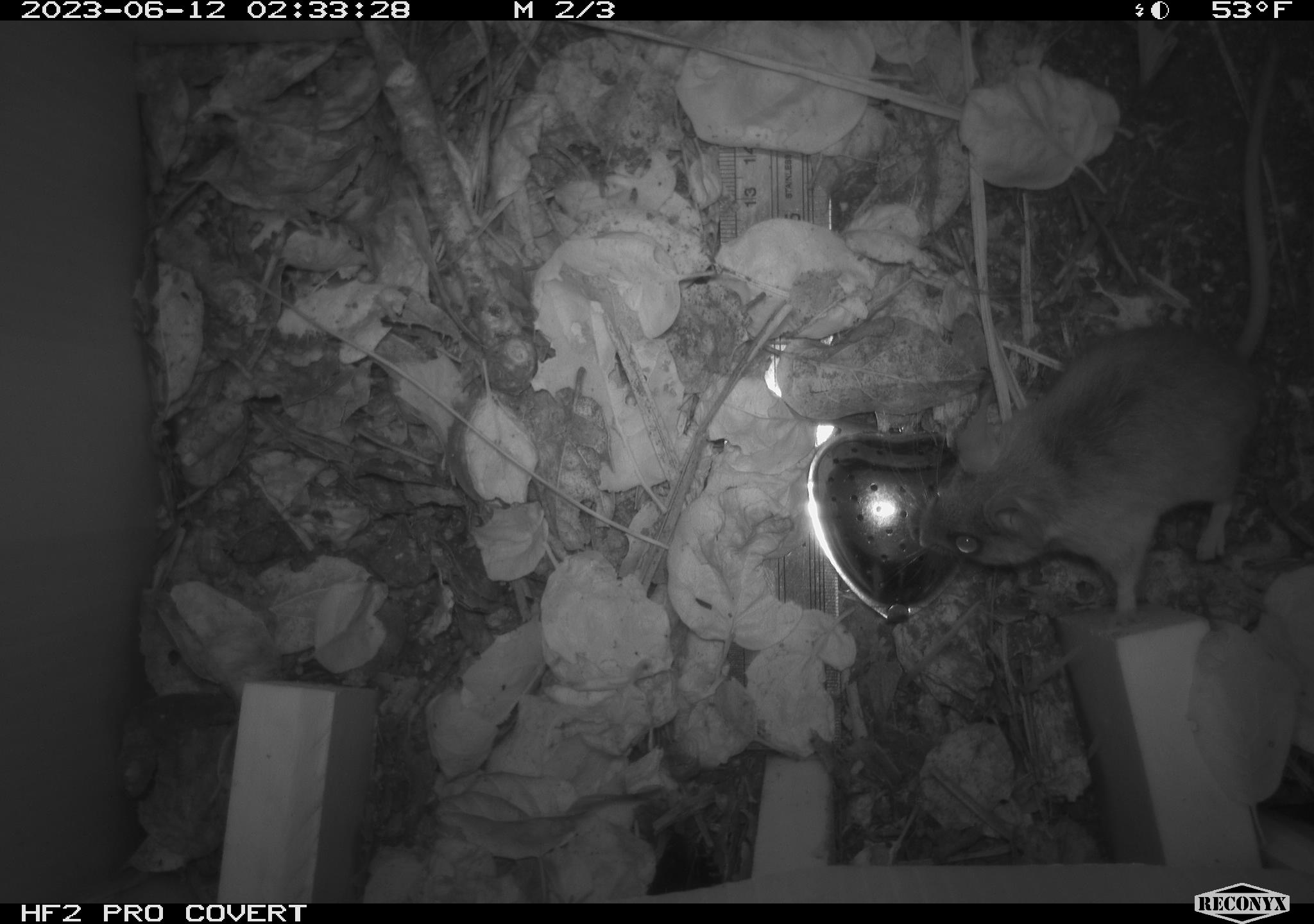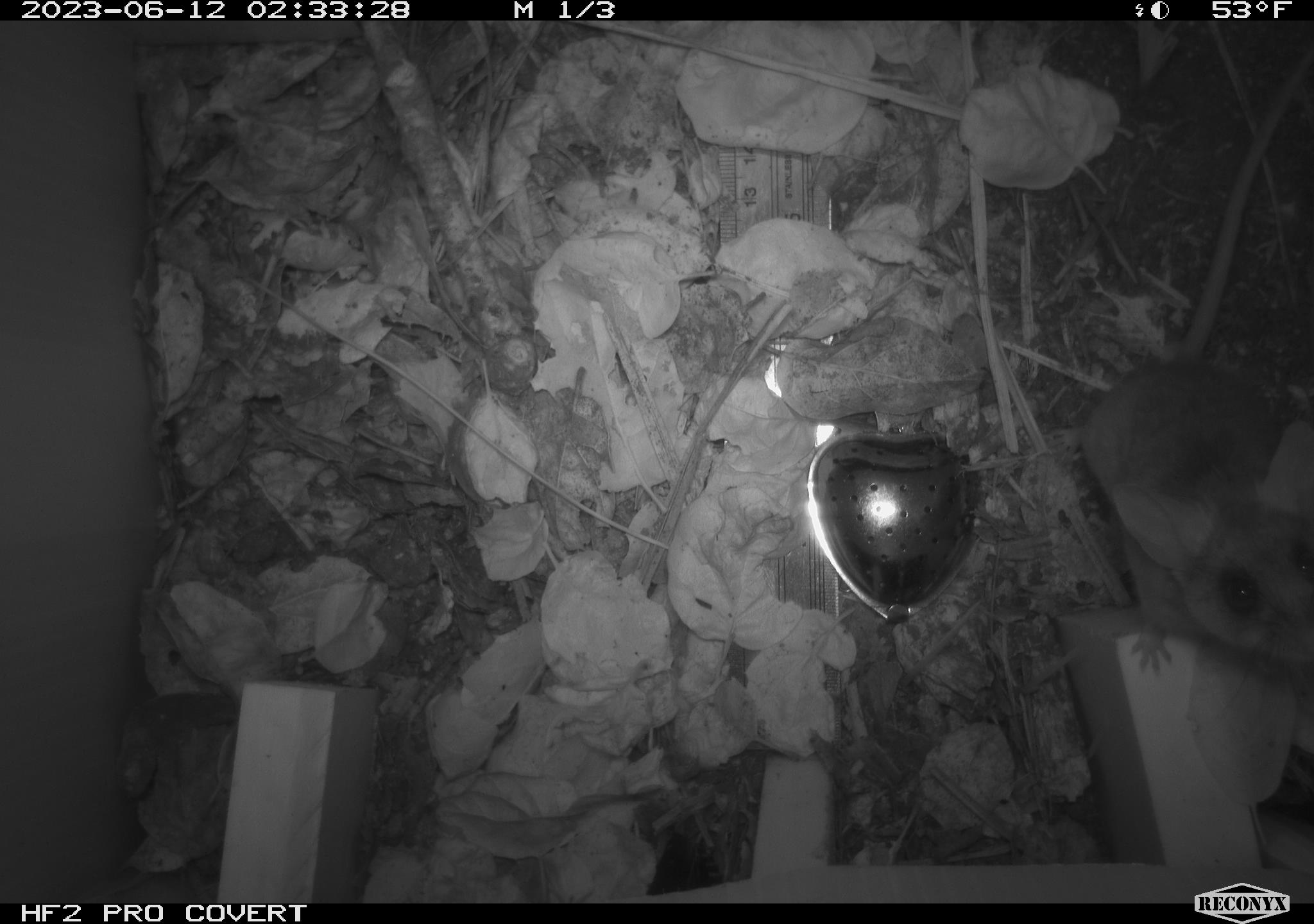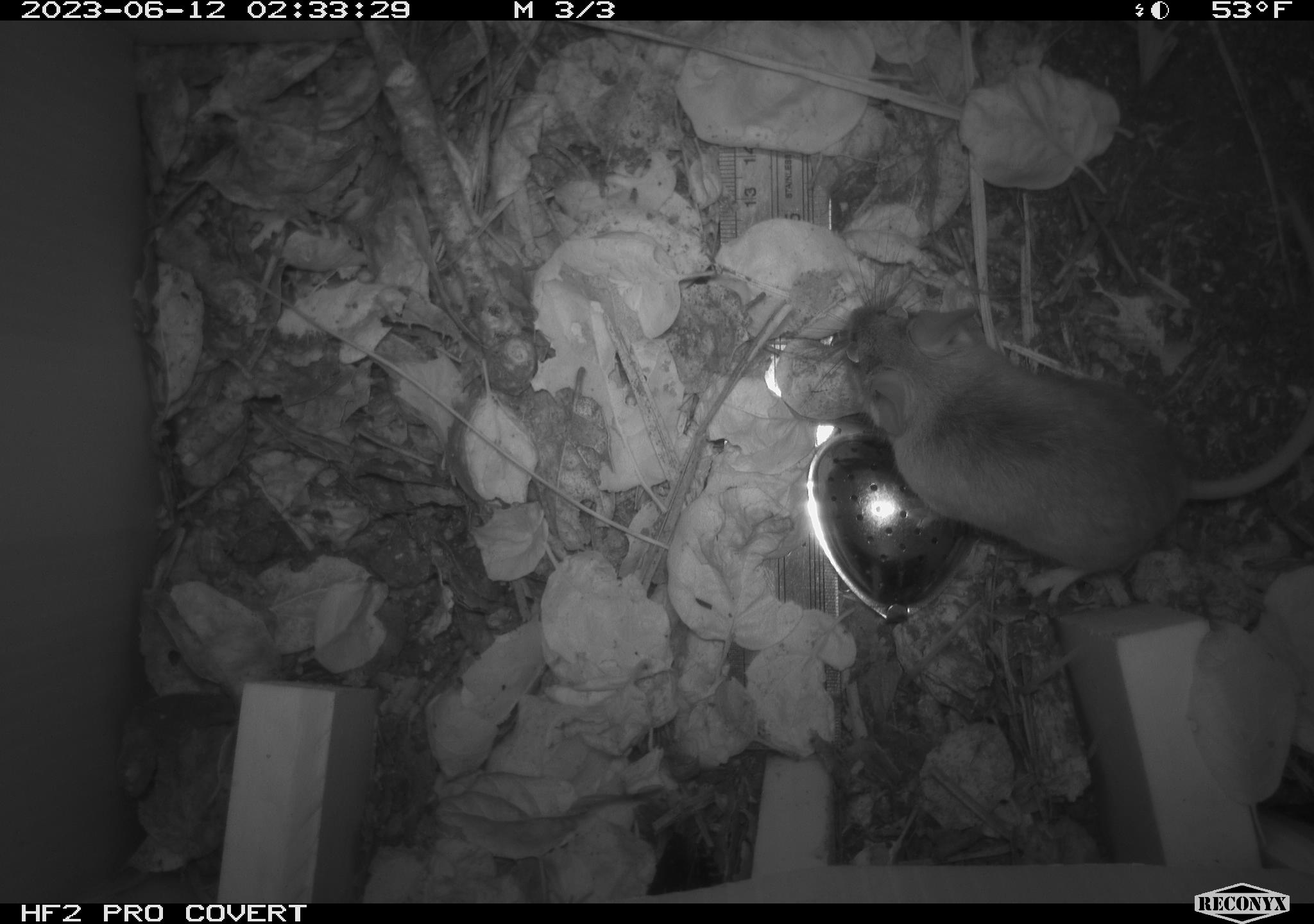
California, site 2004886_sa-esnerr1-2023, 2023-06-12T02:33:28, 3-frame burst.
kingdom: Animalia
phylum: Chordata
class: Mammalia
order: Rodentia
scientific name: Rodentia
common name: rodent